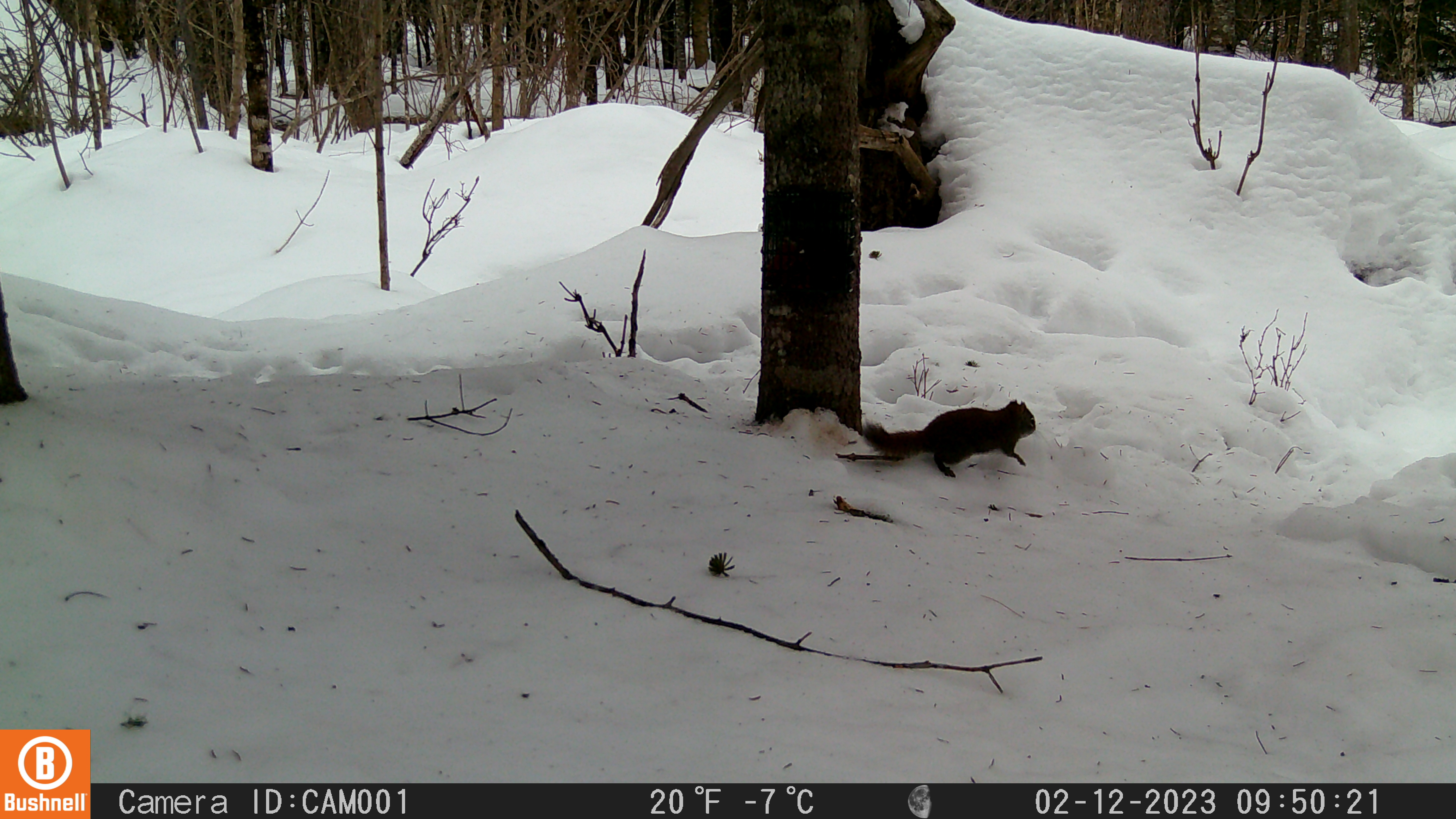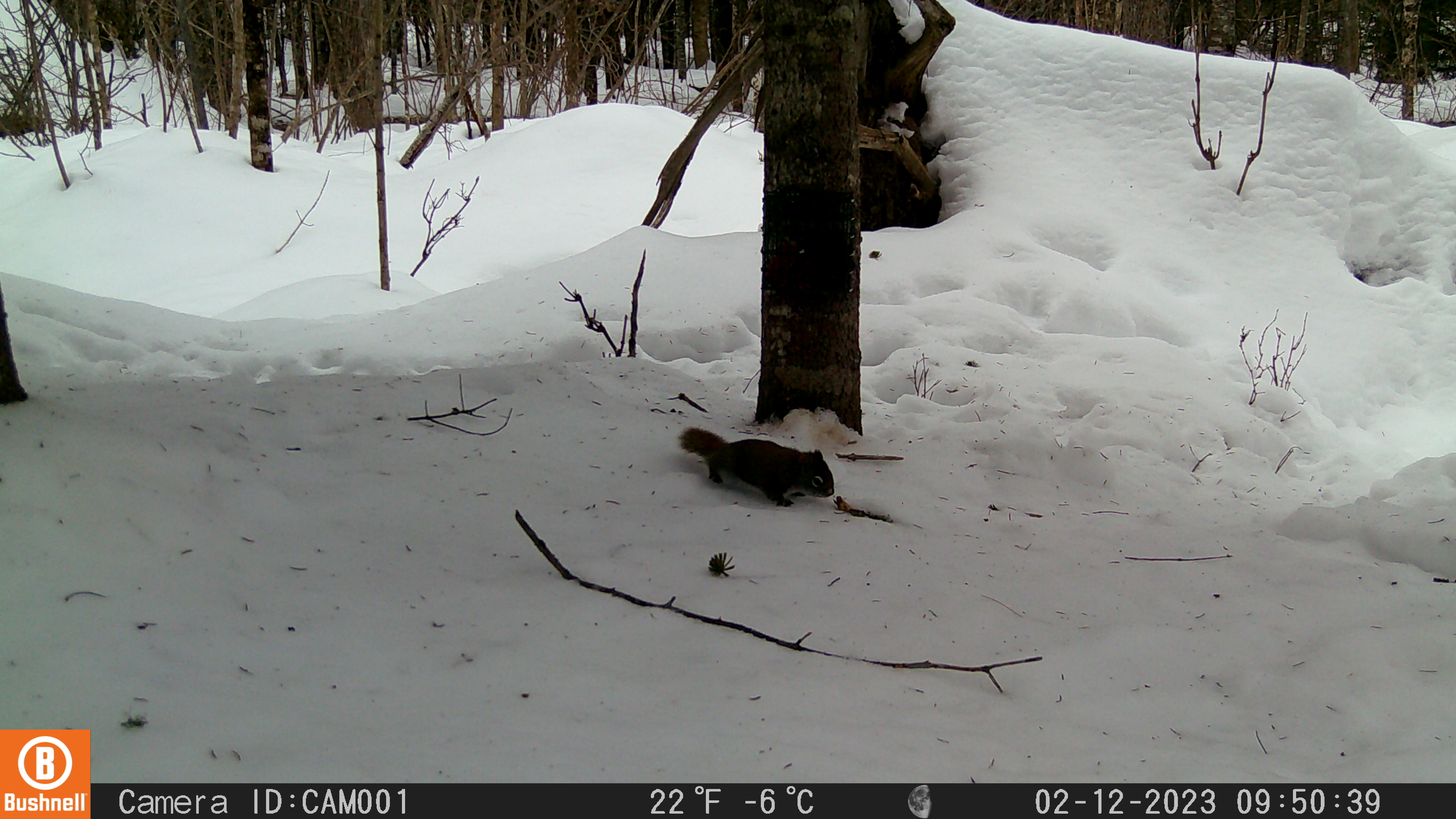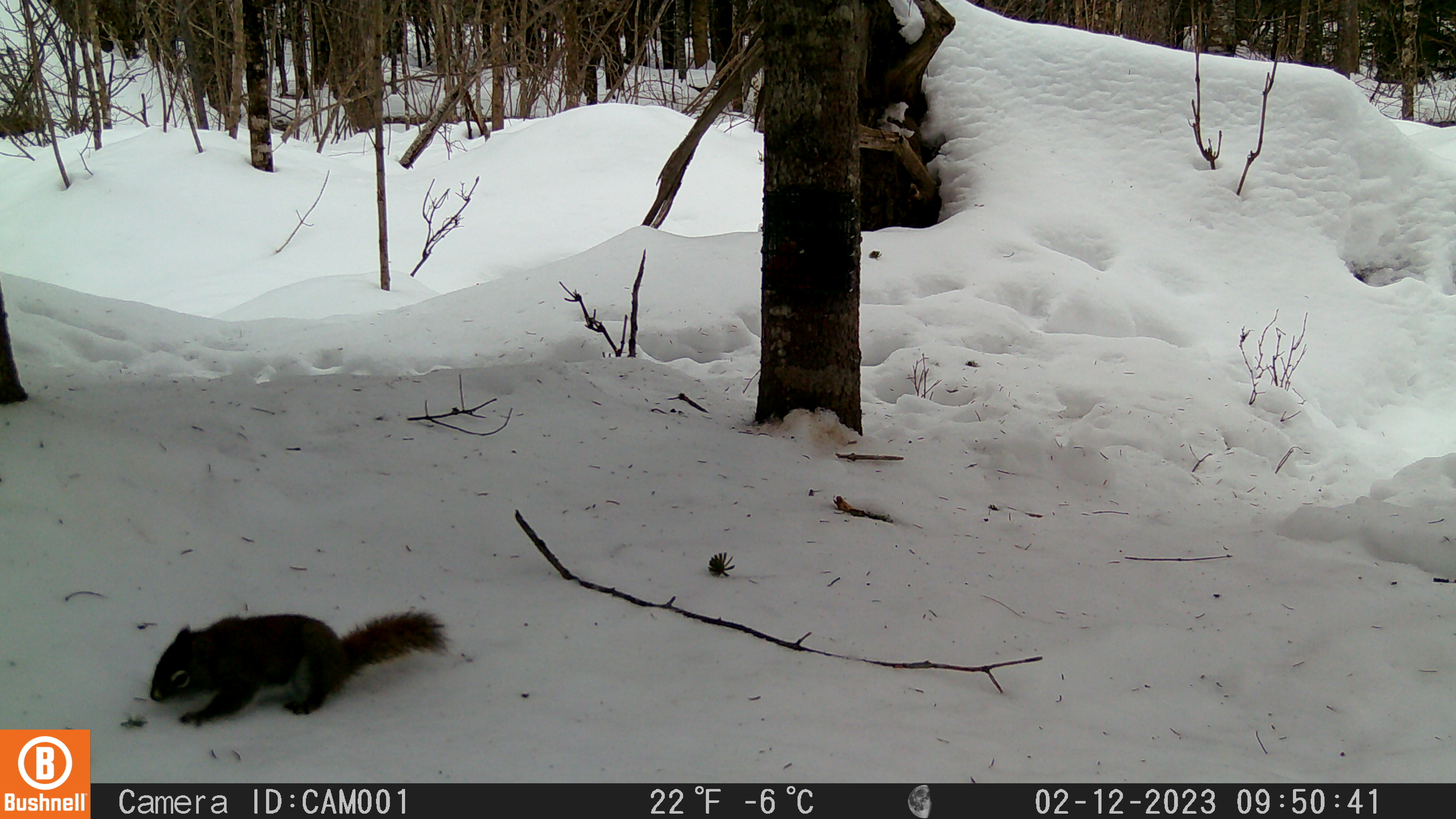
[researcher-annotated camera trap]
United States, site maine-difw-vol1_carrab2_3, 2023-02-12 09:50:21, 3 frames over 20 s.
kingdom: Animalia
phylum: Chordata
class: Mammalia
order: Rodentia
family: Sciuridae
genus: Tamiasciurus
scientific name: Tamiasciurus hudsonicus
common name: red squirrel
Red squirrel (Tamiasciurus hudsonicus).